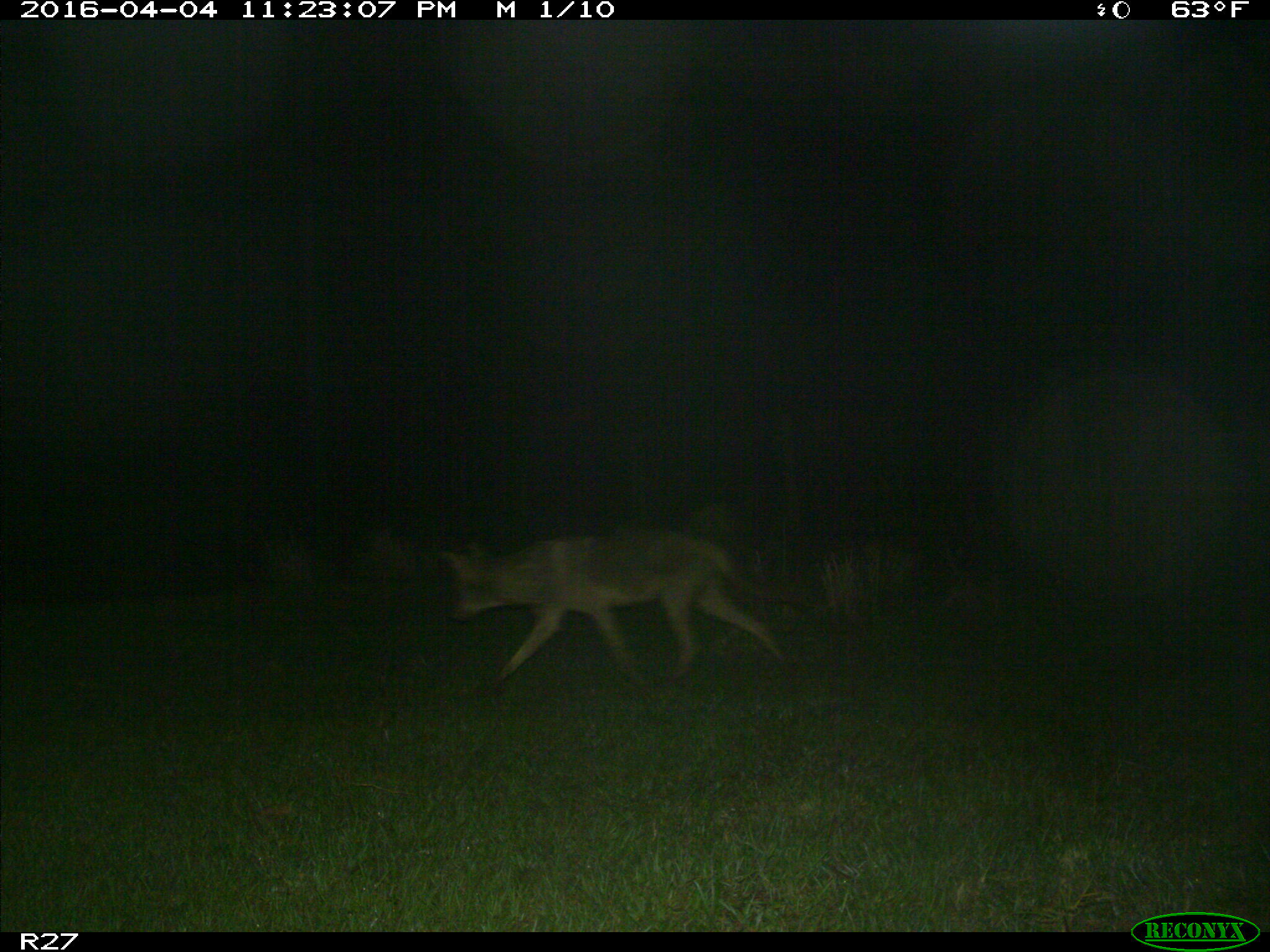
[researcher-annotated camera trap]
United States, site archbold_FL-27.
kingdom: Animalia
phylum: Chordata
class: Mammalia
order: Carnivora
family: Canidae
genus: Canis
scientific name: Canis latrans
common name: coyote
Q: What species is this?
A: Canis latrans (coyote).